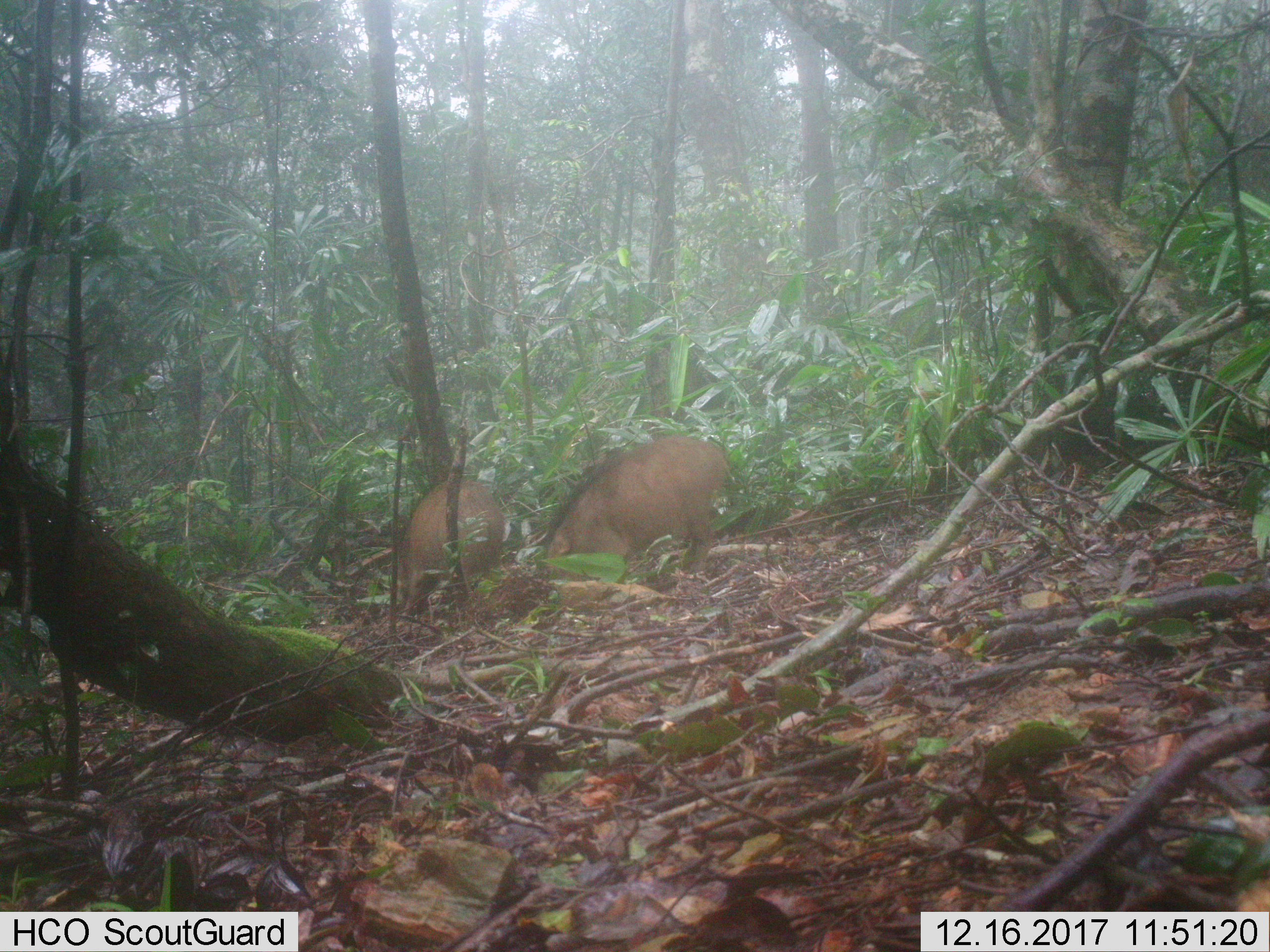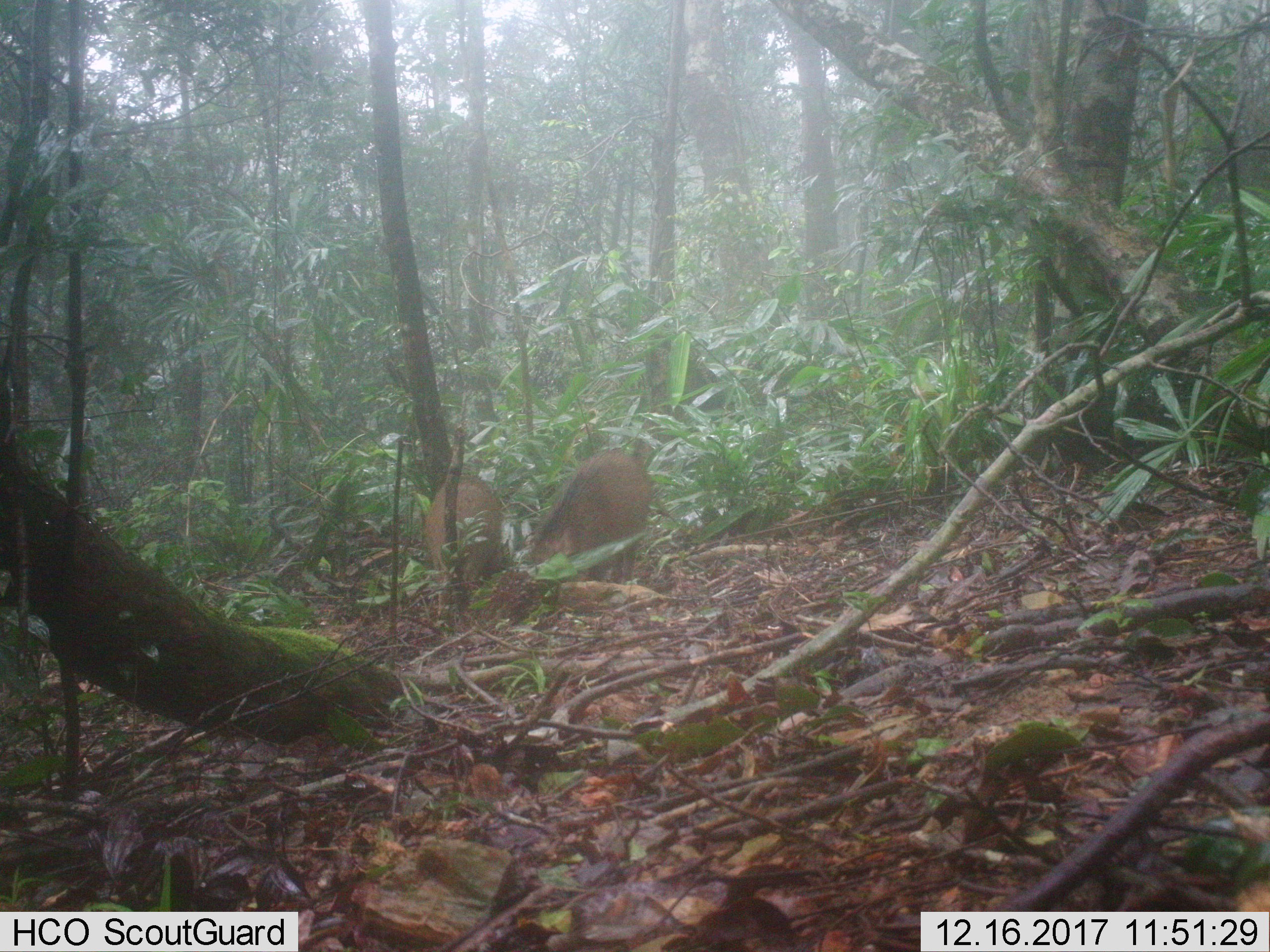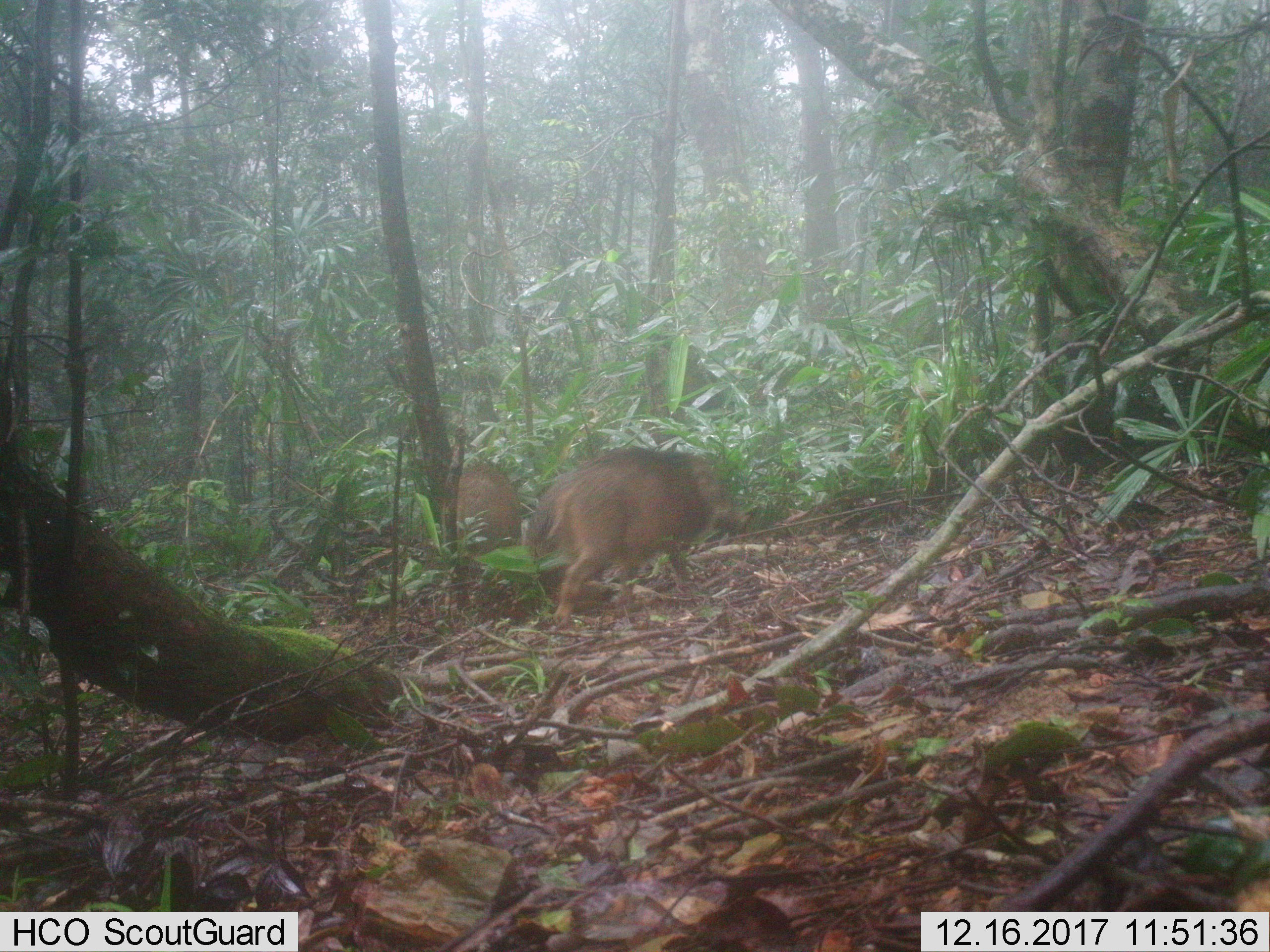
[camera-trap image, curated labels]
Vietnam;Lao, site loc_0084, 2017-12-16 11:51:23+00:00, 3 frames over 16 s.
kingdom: Animalia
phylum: Chordata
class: Mammalia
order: Artiodactyla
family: Suidae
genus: Sus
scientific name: Sus scrofa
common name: eurasian wild pig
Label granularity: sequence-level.